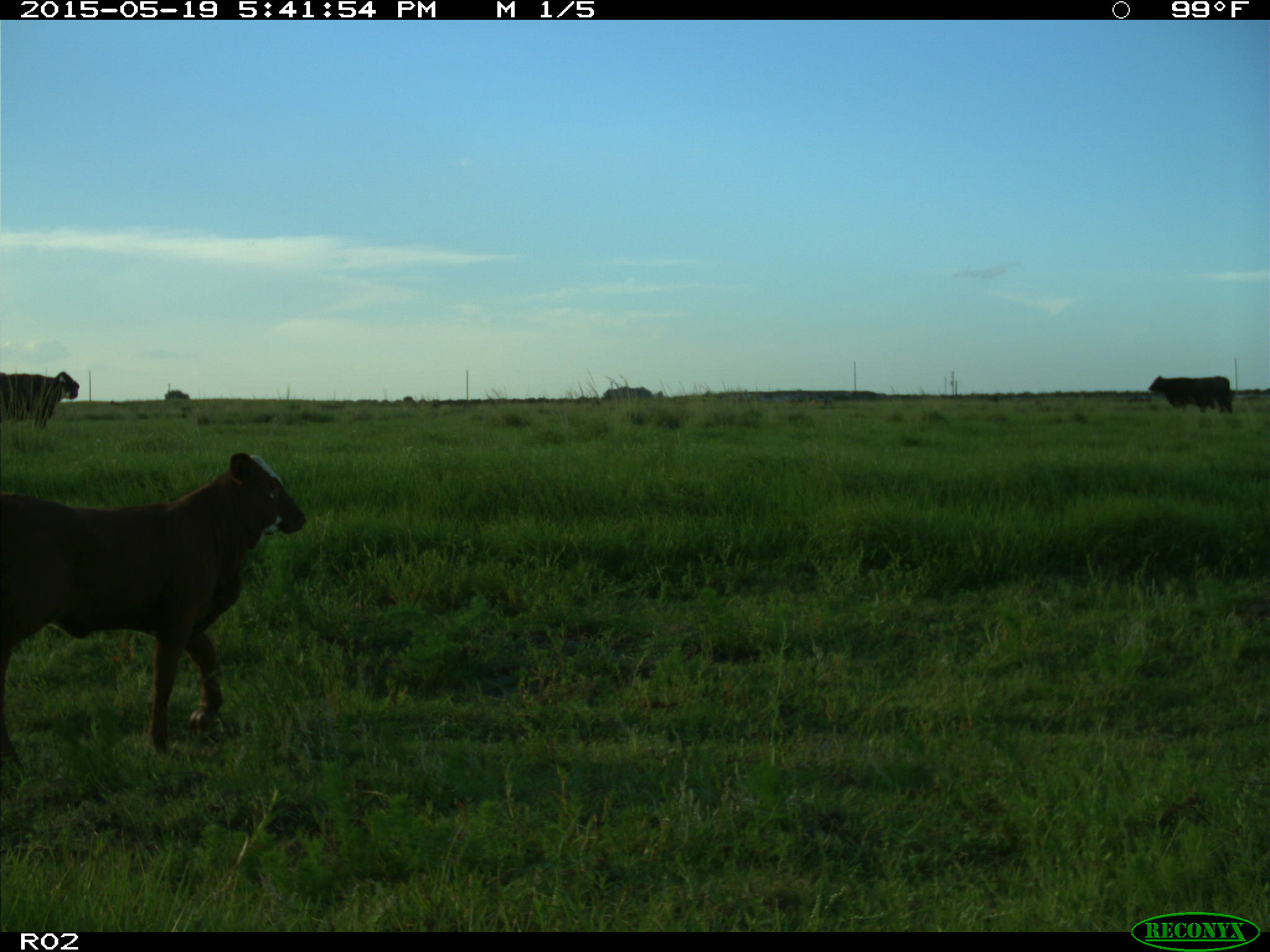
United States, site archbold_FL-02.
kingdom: Animalia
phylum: Chordata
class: Mammalia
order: Artiodactyla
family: Bovidae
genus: Bos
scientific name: Bos taurus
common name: domestic cow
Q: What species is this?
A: Bos taurus (domestic cow).